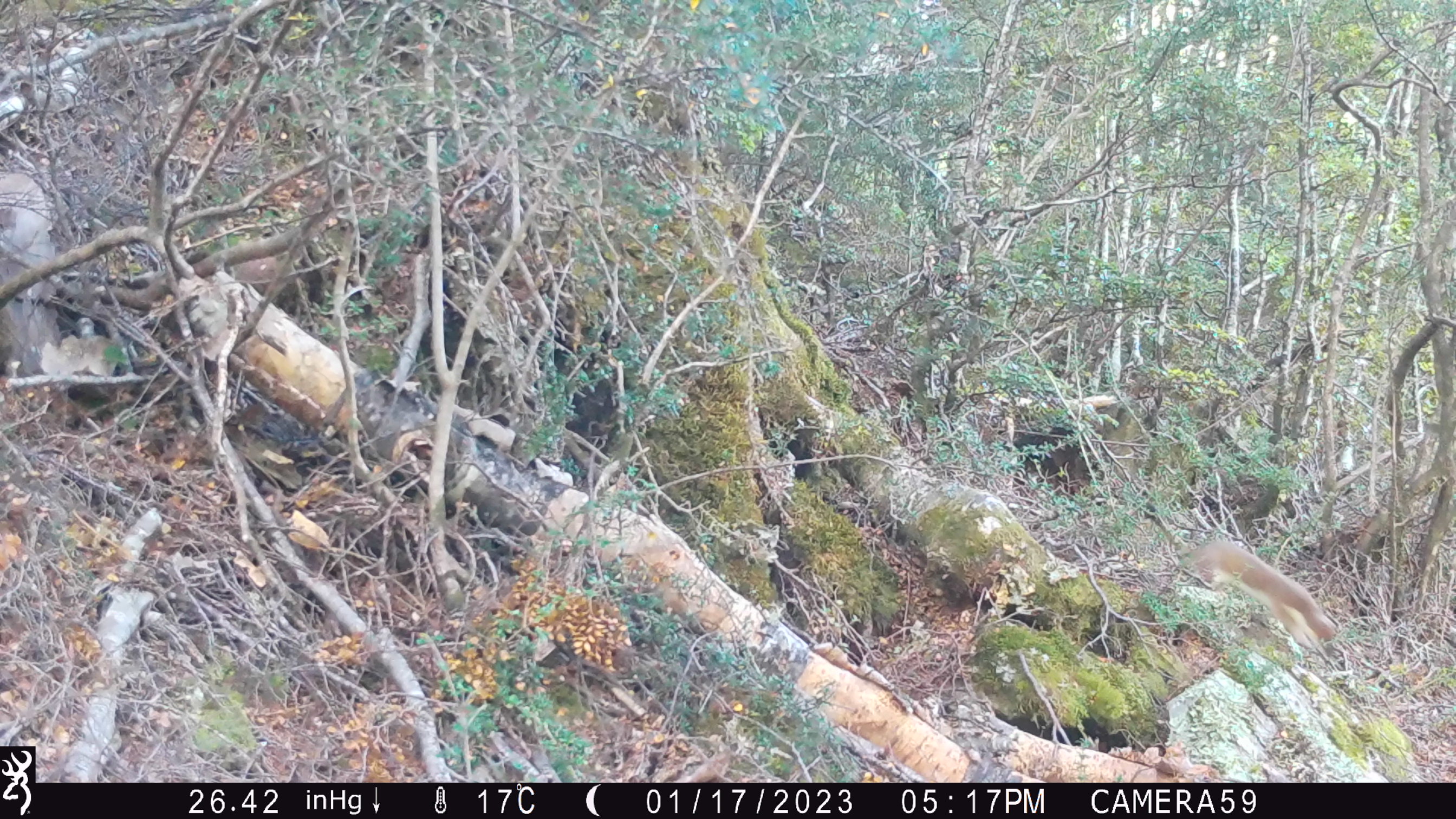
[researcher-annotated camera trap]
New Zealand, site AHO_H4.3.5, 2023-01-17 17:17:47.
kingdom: Animalia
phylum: Chordata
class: Mammalia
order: Carnivora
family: Mustelidae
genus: Mustela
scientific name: Mustela erminea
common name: stoat